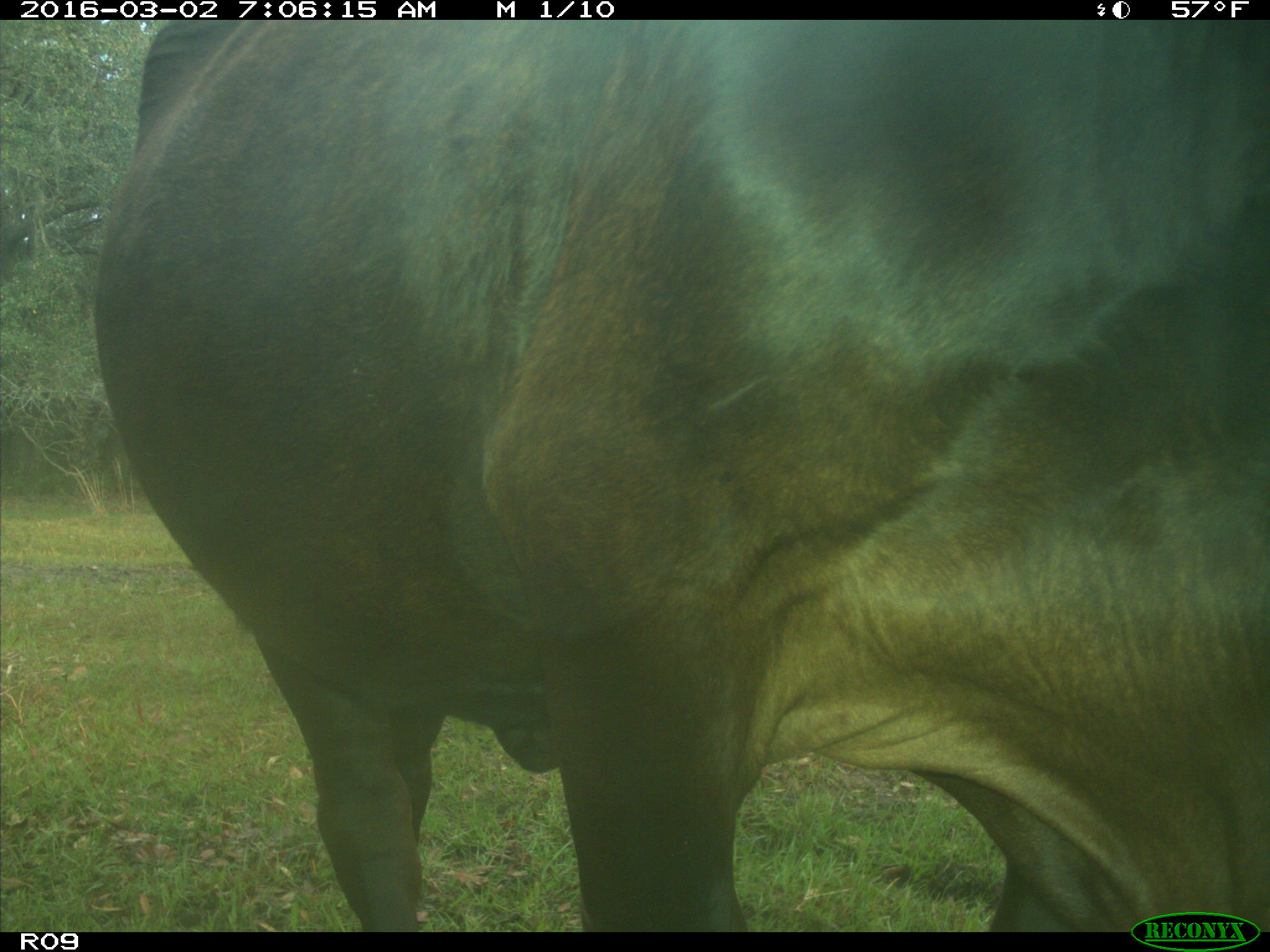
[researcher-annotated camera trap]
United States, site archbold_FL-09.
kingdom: Animalia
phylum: Chordata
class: Mammalia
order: Artiodactyla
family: Bovidae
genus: Bos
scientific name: Bos taurus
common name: domestic cow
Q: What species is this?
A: Bos taurus (domestic cow).